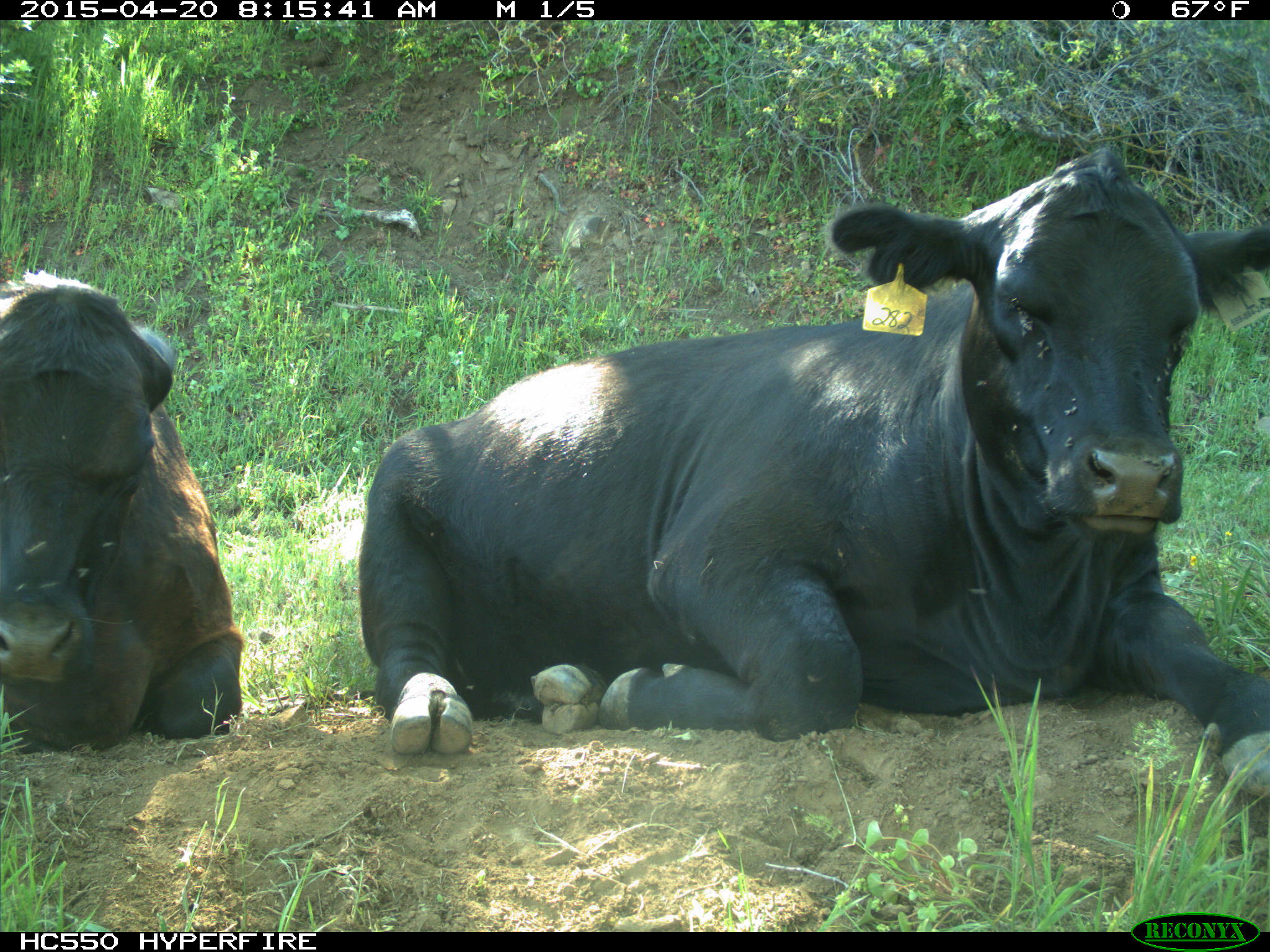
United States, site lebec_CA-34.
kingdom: Animalia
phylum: Chordata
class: Mammalia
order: Artiodactyla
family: Bovidae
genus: Bos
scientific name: Bos taurus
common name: domestic cow